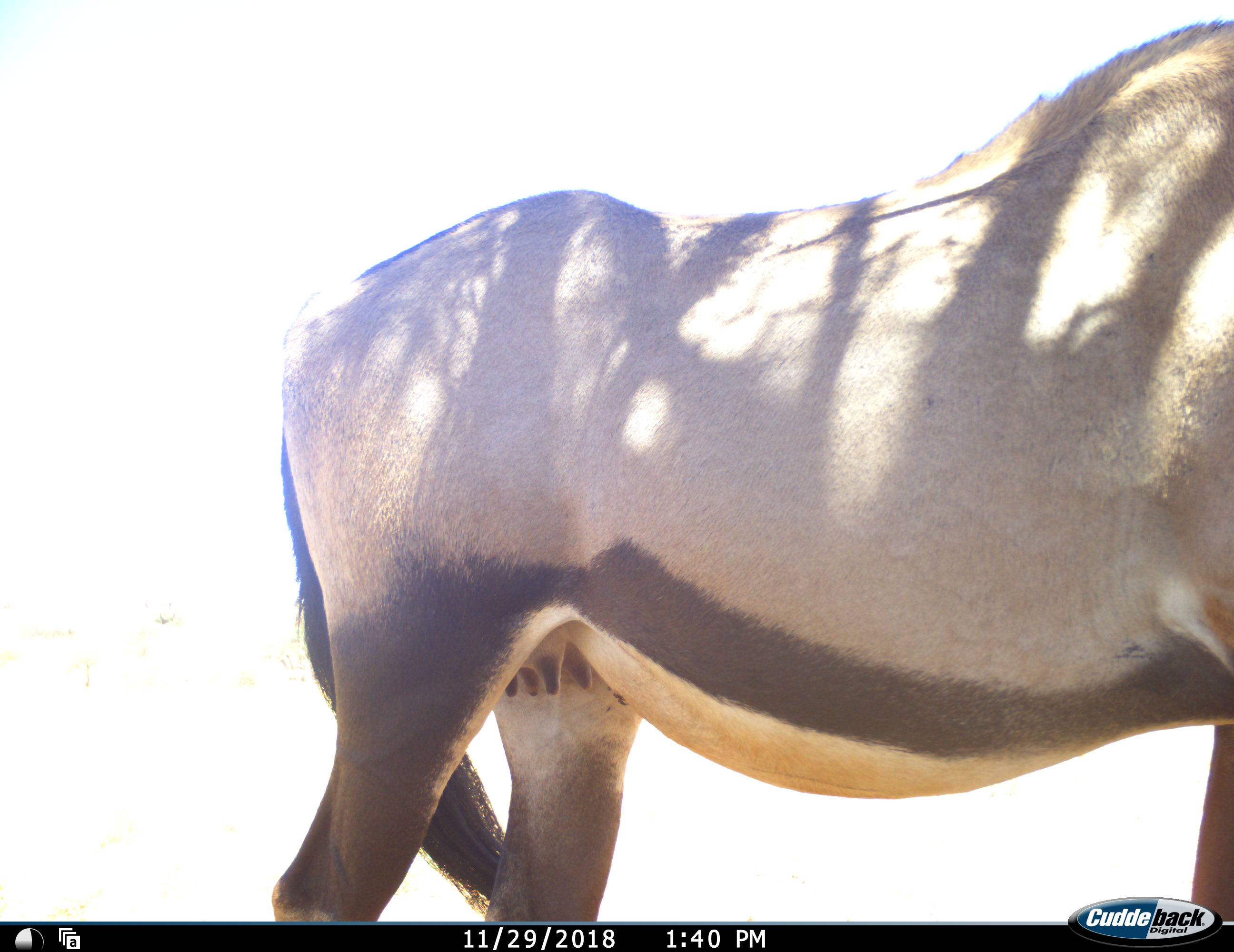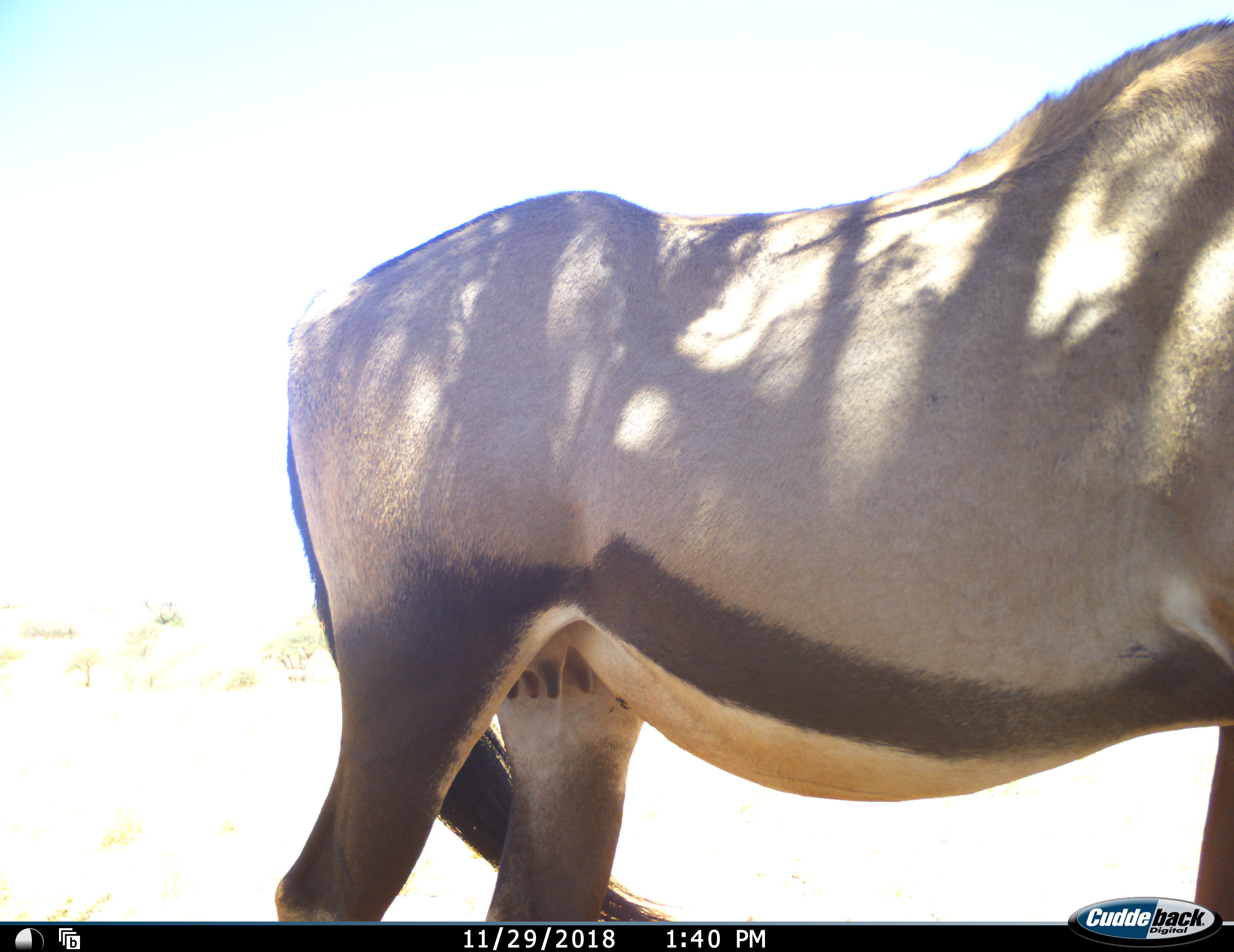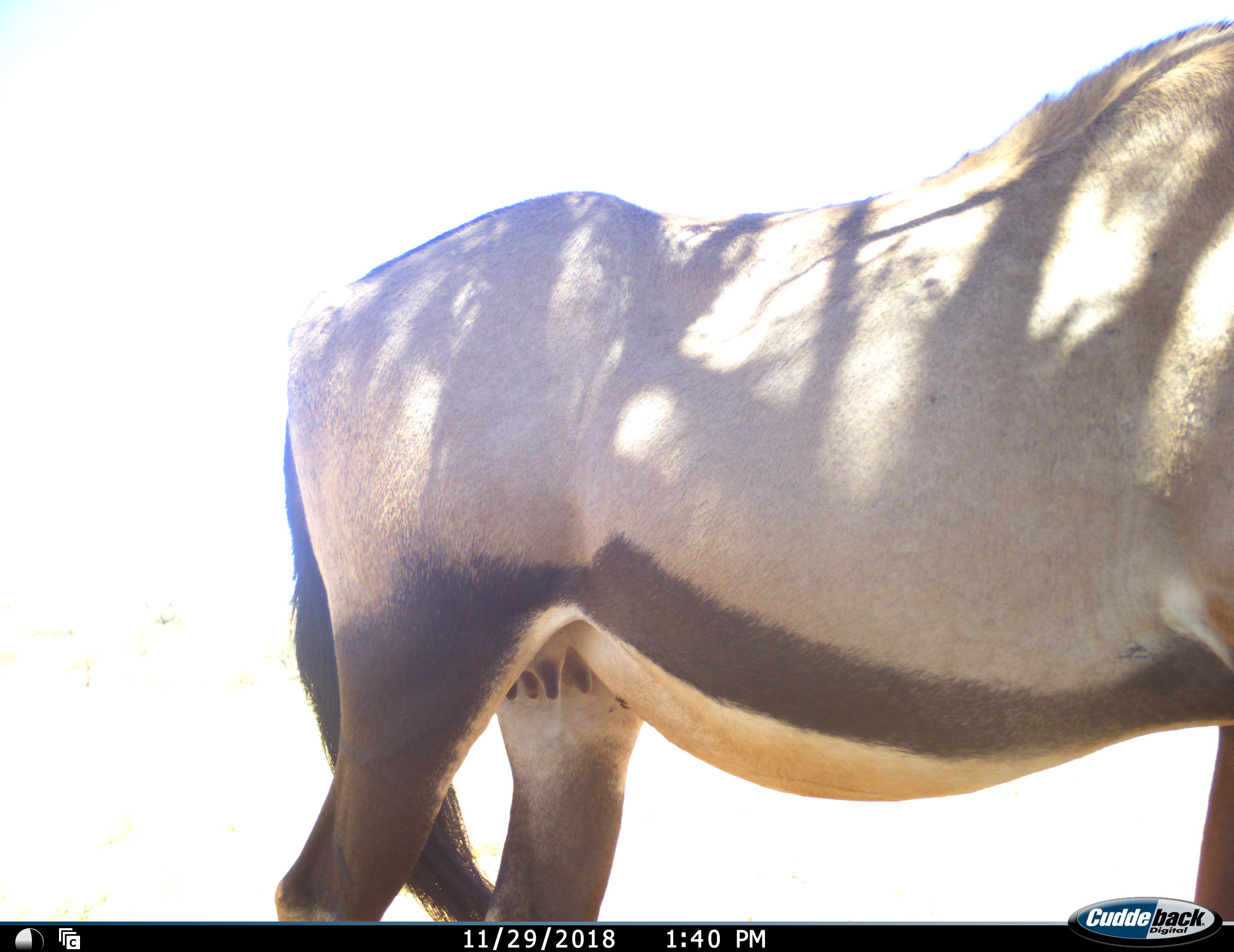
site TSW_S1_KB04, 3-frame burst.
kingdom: Animalia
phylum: Chordata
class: Mammalia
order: Artiodactyla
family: Bovidae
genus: Oryx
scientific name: Oryx gazella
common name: gemsbok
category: oryx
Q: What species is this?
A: Oryx (gemsbok) (Oryx gazella).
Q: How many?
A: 1.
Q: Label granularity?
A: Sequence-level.